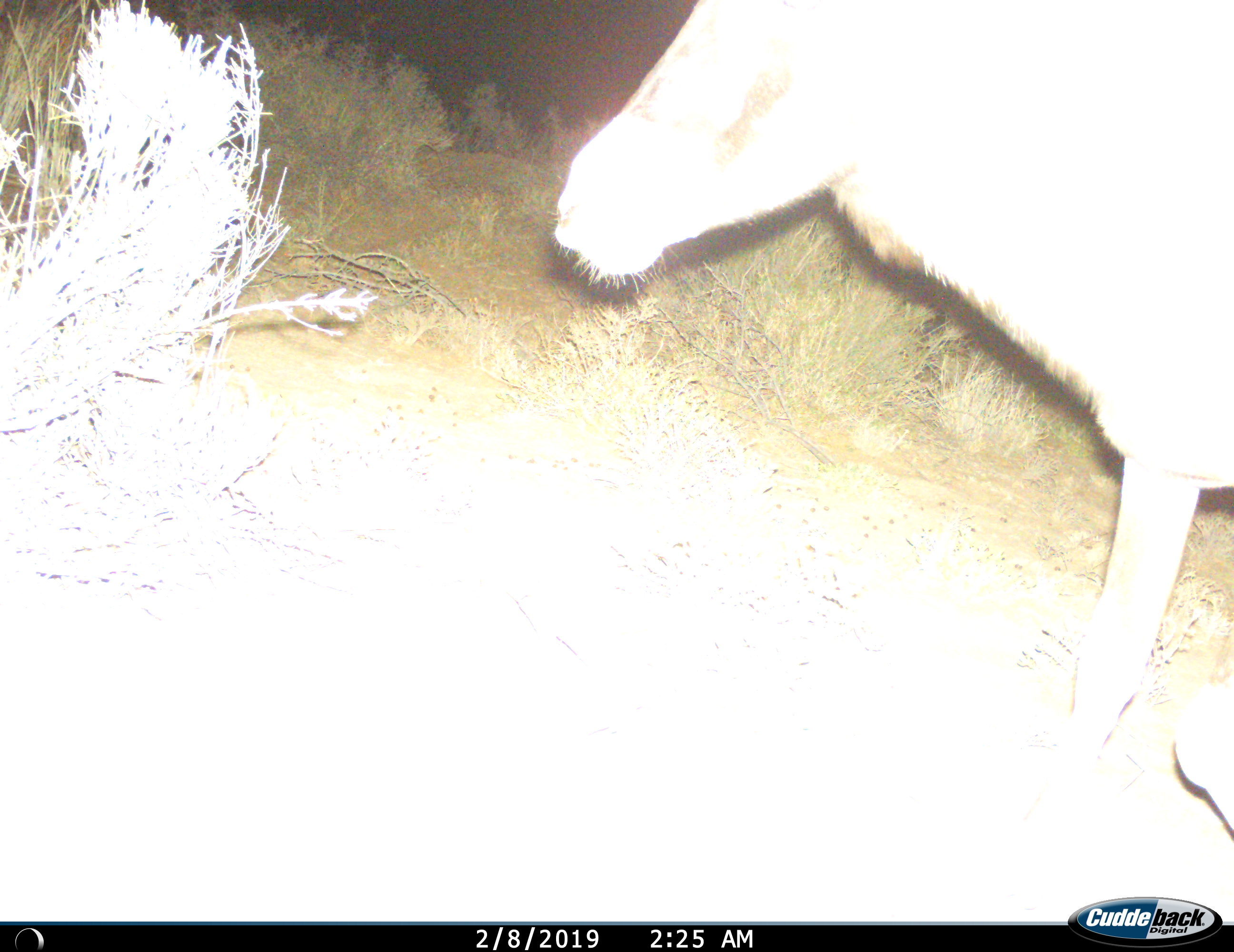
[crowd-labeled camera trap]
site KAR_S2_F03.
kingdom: Animalia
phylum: Chordata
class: Mammalia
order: Artiodactyla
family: Bovidae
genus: Oryx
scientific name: Oryx gazella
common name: gemsbok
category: oryx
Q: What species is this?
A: Oryx (gemsbok) (Oryx gazella).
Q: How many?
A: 1.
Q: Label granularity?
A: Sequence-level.